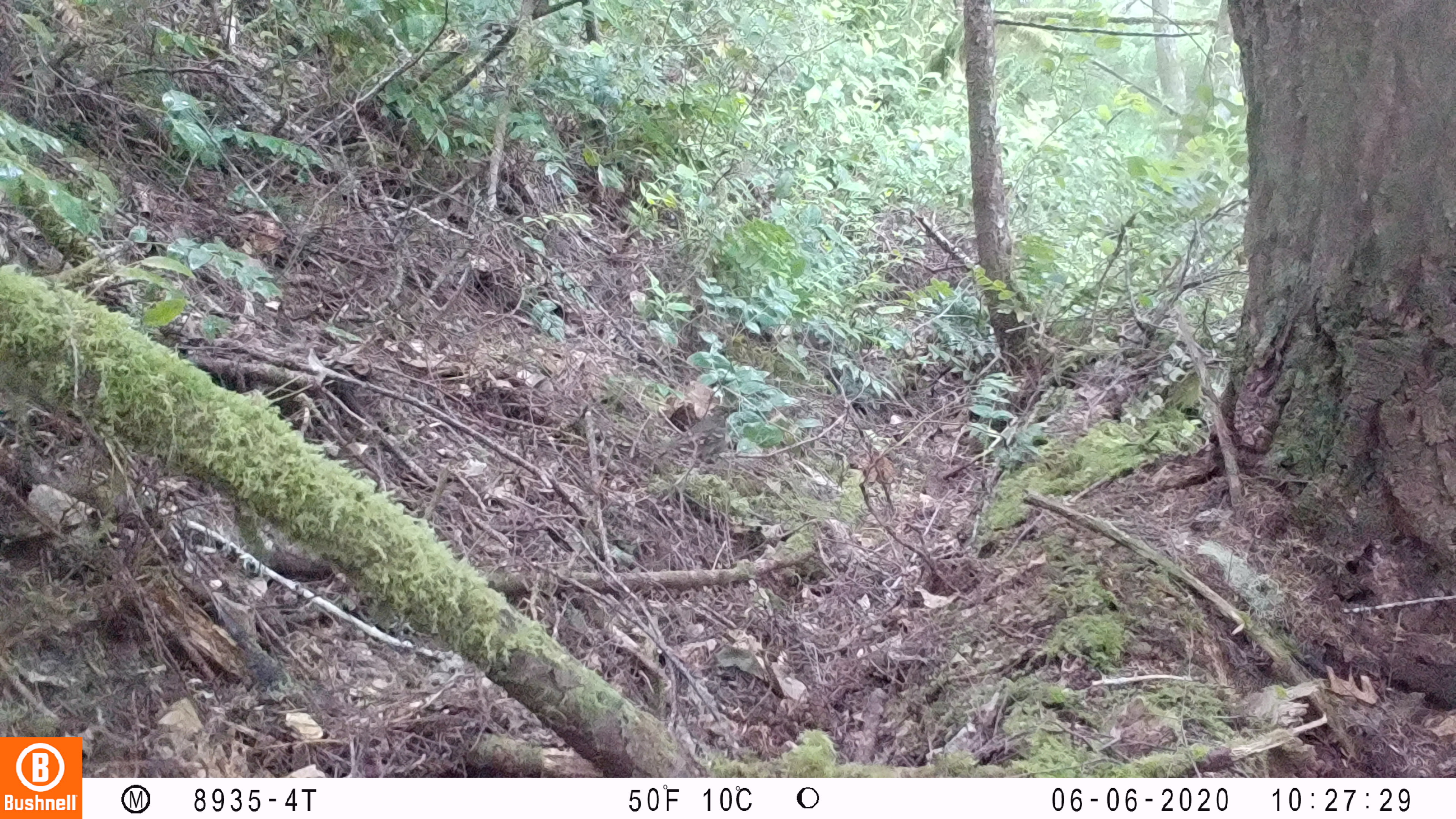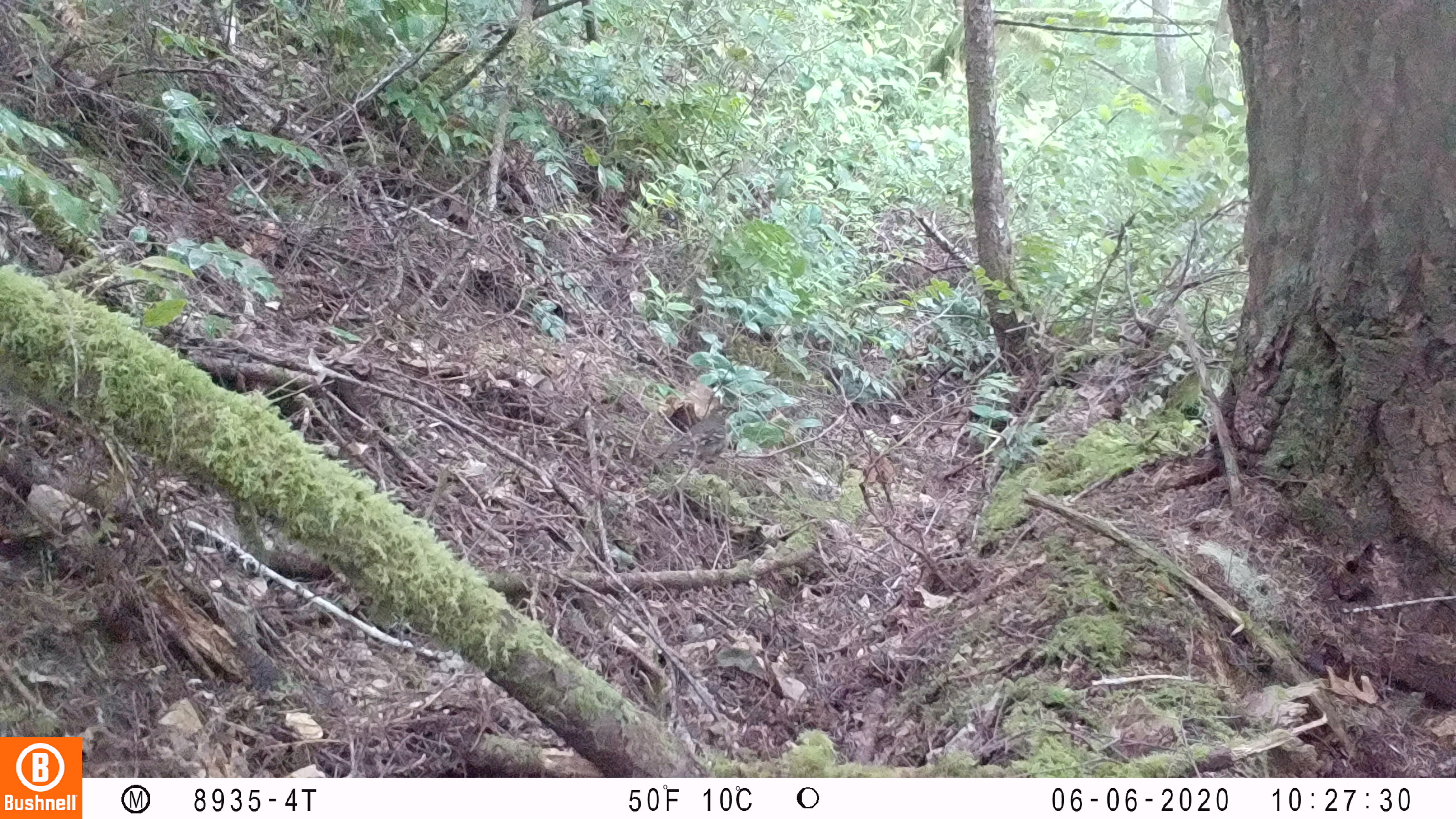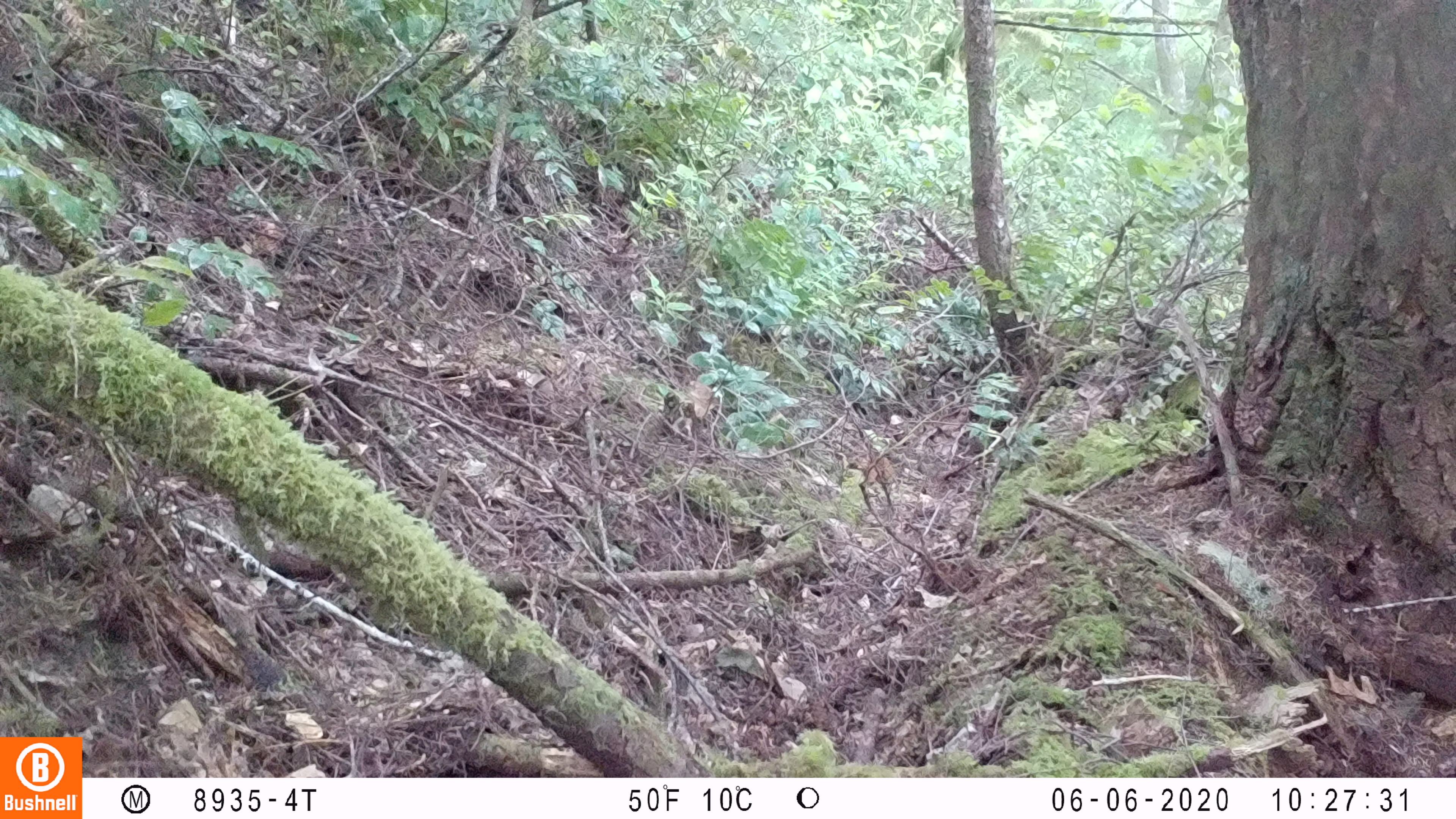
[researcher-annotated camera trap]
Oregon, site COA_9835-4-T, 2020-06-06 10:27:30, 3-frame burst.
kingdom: Animalia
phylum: Chordata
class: Aves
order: Passeriformes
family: Turdidae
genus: Ixoreus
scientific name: Ixoreus naevius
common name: varied thrush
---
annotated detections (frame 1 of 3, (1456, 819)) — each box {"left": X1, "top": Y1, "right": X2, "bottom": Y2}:
varied thrush: {"left": 654, "top": 402, "right": 738, "bottom": 472}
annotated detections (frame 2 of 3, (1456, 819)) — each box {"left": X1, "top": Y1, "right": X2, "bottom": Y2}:
varied thrush: {"left": 647, "top": 404, "right": 742, "bottom": 475}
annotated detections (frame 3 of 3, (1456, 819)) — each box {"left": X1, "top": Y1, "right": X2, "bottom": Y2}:
varied thrush: {"left": 662, "top": 380, "right": 711, "bottom": 451}